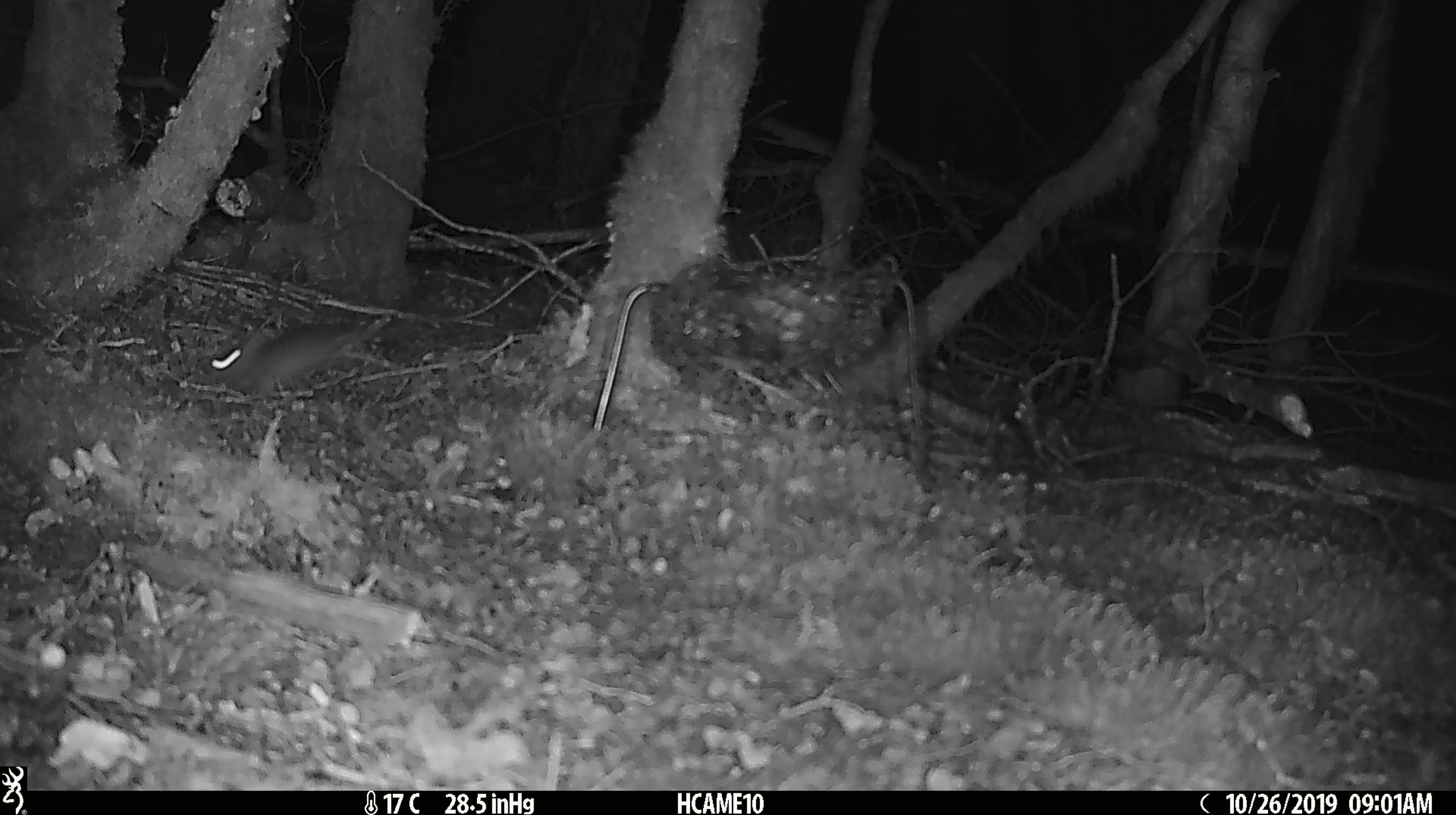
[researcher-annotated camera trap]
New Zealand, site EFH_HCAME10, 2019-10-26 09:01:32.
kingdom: Animalia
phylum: Chordata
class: Mammalia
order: Rodentia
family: Muridae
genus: Mus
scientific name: Mus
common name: mouse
Mouse (Mus).